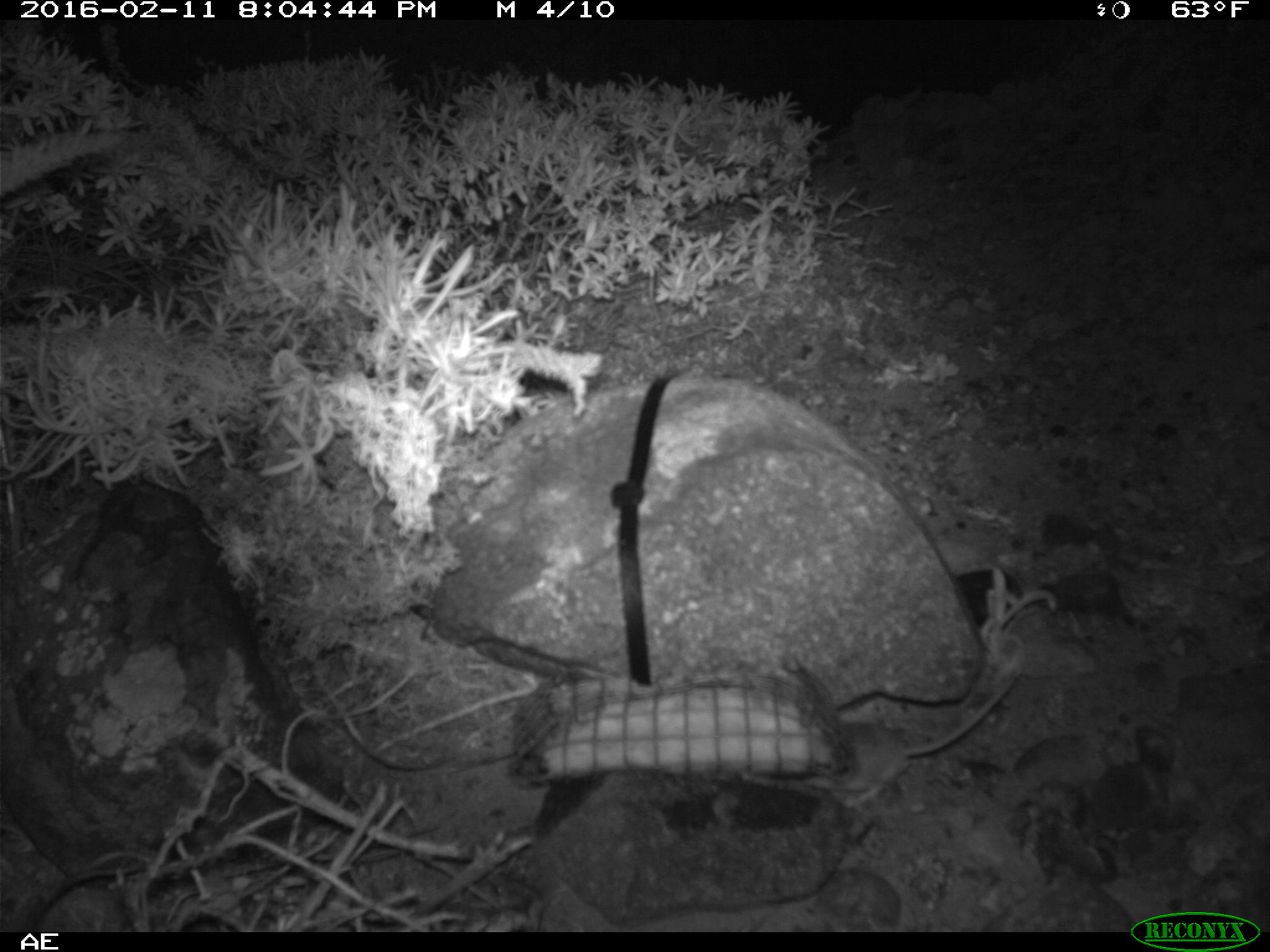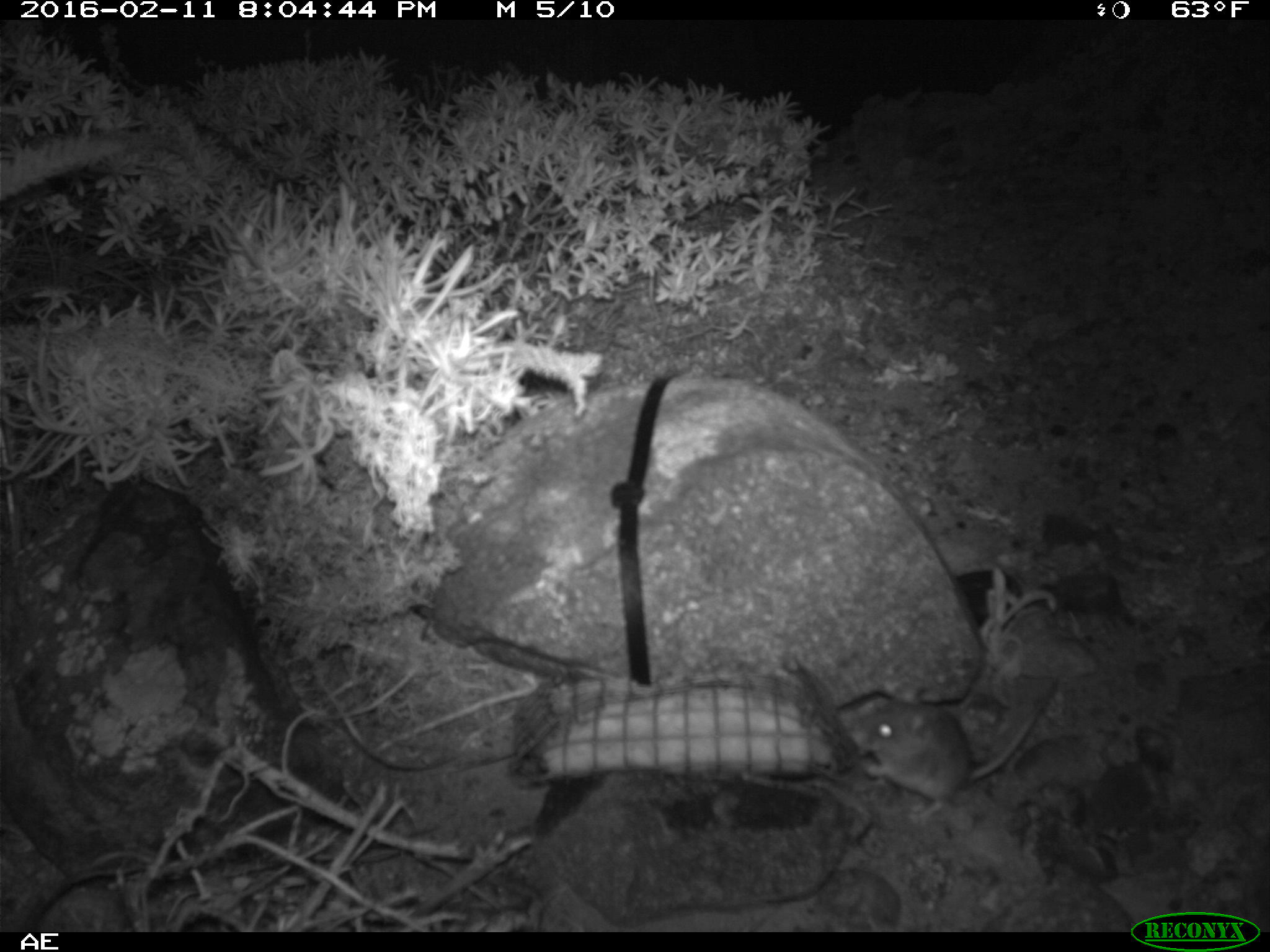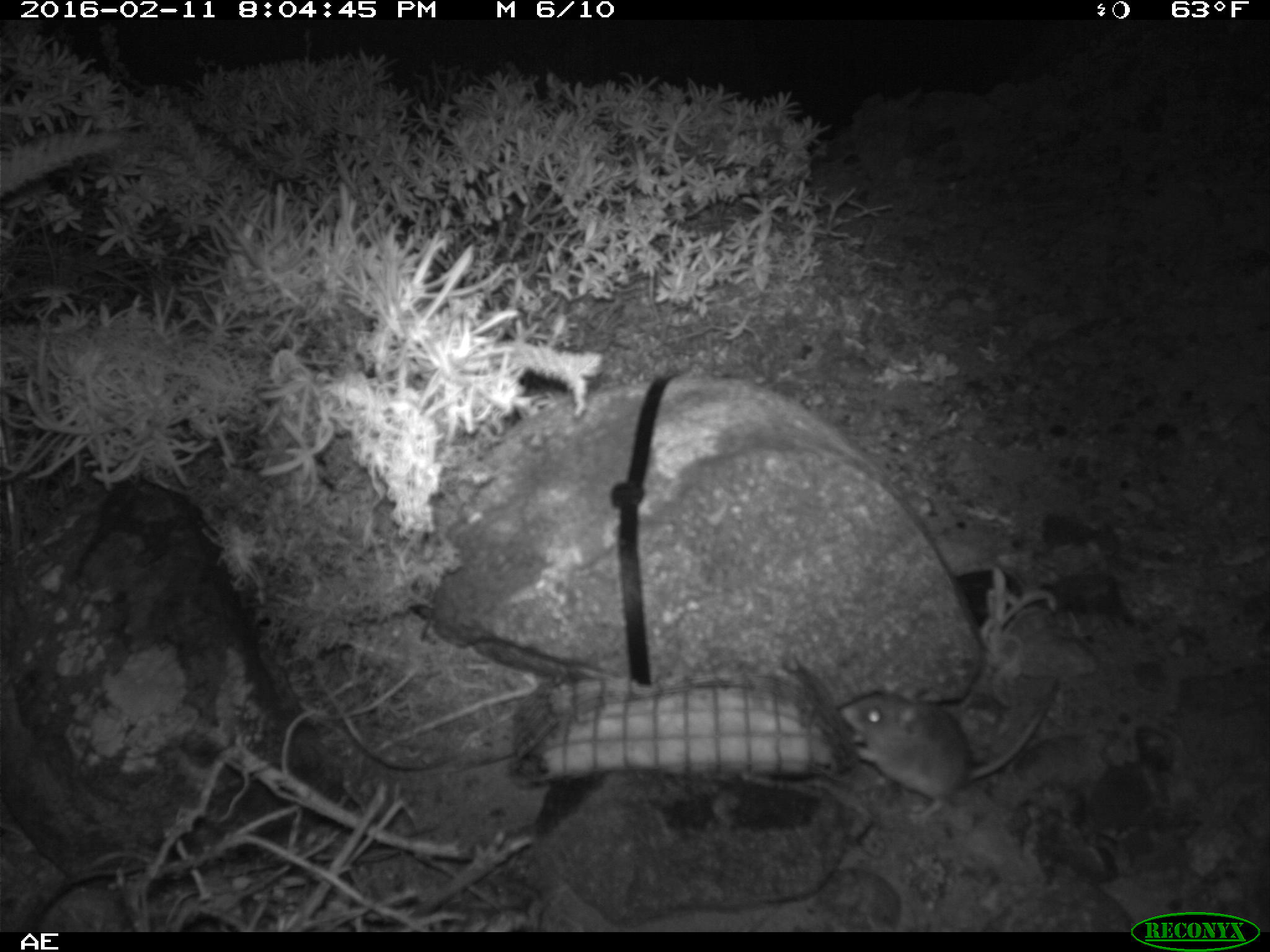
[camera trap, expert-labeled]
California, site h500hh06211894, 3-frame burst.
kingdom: Animalia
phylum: Chordata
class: Mammalia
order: Rodentia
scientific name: Rodentia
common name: rodent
Rodent (Rodentia).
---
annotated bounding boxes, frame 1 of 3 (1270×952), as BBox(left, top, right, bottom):
rodent: BBox(808, 672, 1016, 804)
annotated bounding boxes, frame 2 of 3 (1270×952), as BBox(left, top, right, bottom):
rodent: BBox(845, 676, 1065, 830)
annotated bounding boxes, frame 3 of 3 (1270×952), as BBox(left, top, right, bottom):
rodent: BBox(838, 676, 1062, 830)